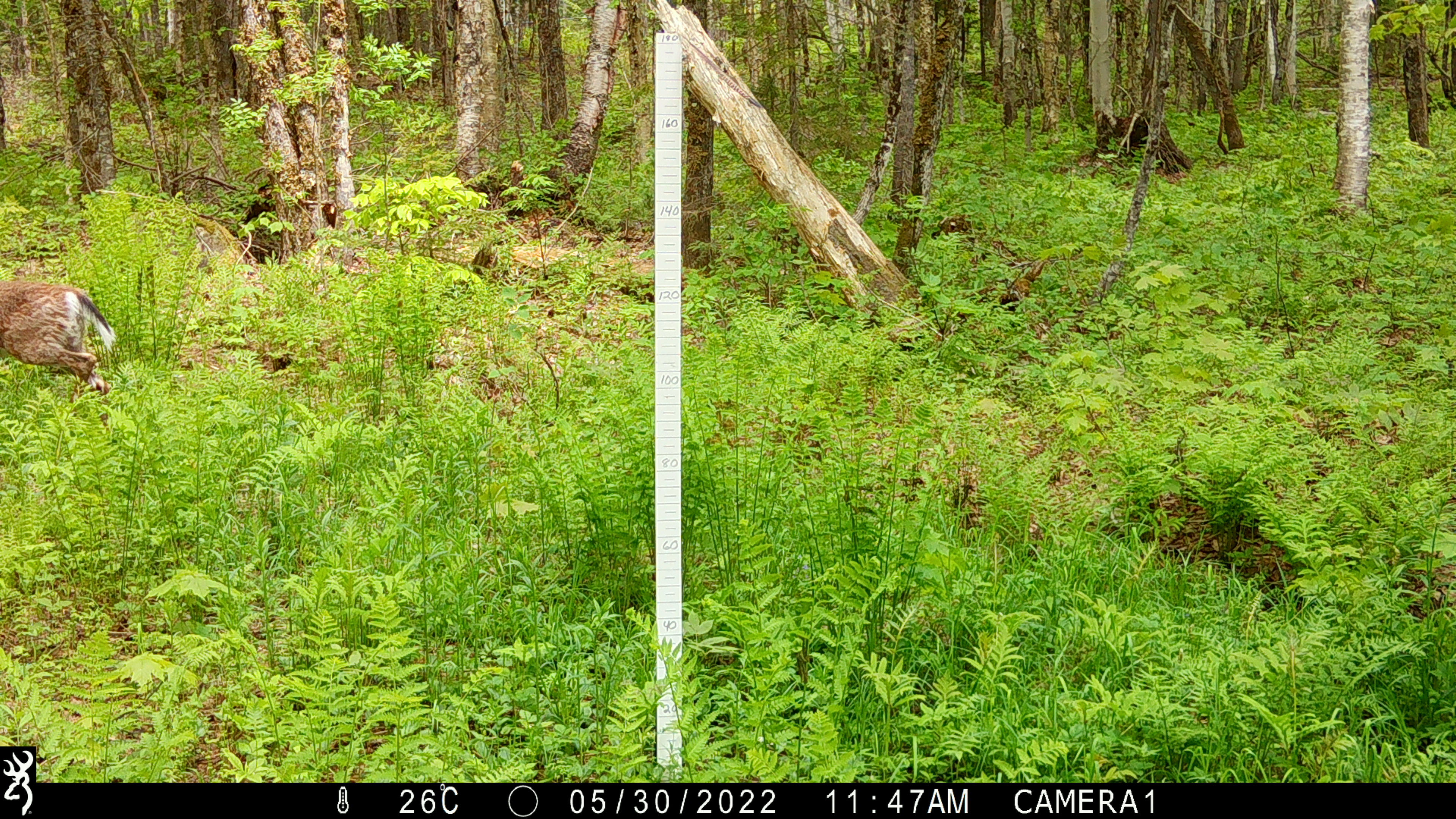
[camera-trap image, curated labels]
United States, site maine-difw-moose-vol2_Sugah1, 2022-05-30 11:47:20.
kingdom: Animalia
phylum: Chordata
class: Mammalia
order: Artiodactyla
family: Cervidae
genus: Odocoileus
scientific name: Odocoileus virginianus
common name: white-tailed deer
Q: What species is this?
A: White-tailed deer (Odocoileus virginianus).